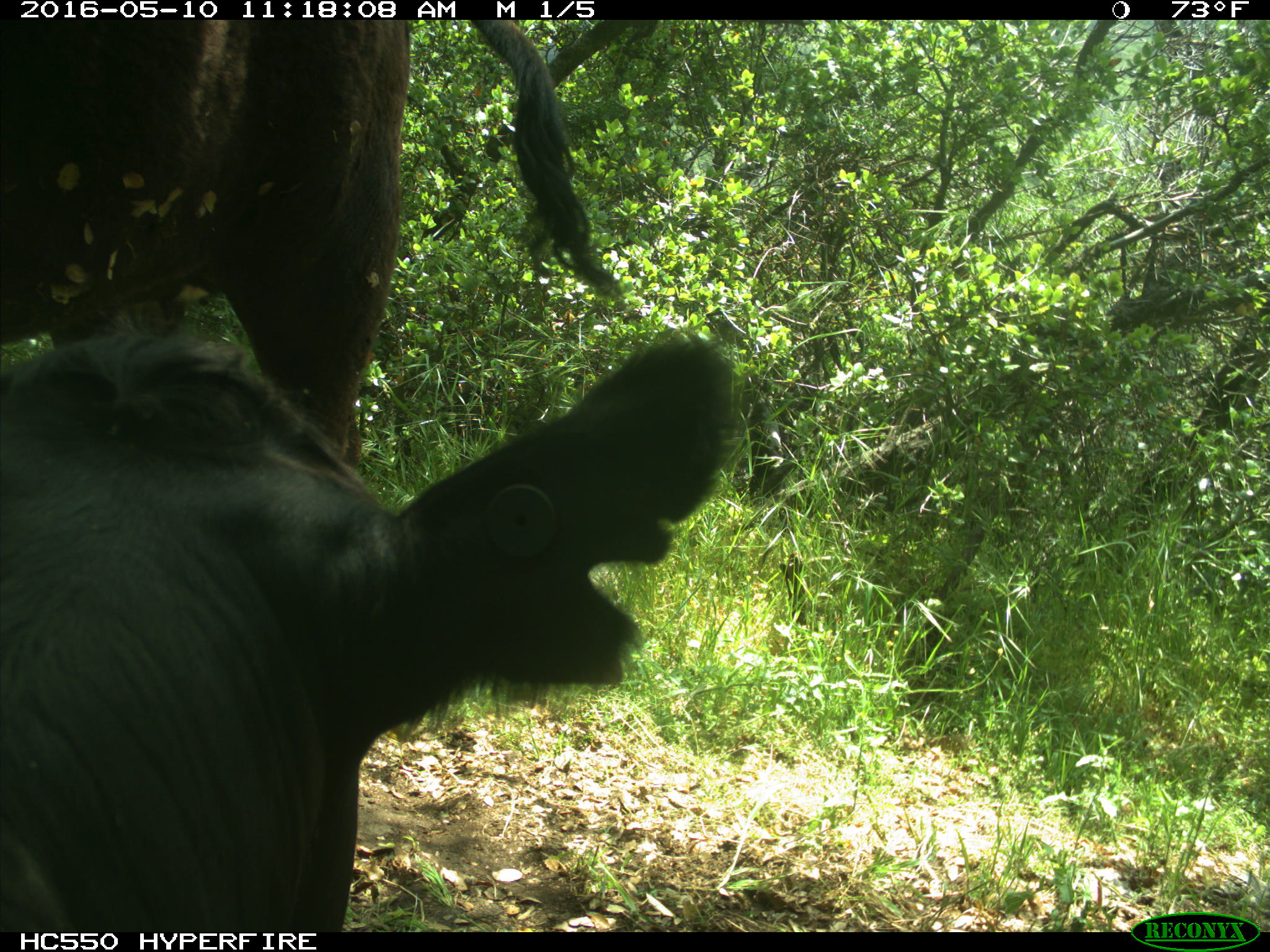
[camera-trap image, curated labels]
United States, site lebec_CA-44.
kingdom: Animalia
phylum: Chordata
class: Mammalia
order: Artiodactyla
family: Bovidae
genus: Bos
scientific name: Bos taurus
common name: domestic cow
Bos taurus (domestic cow).